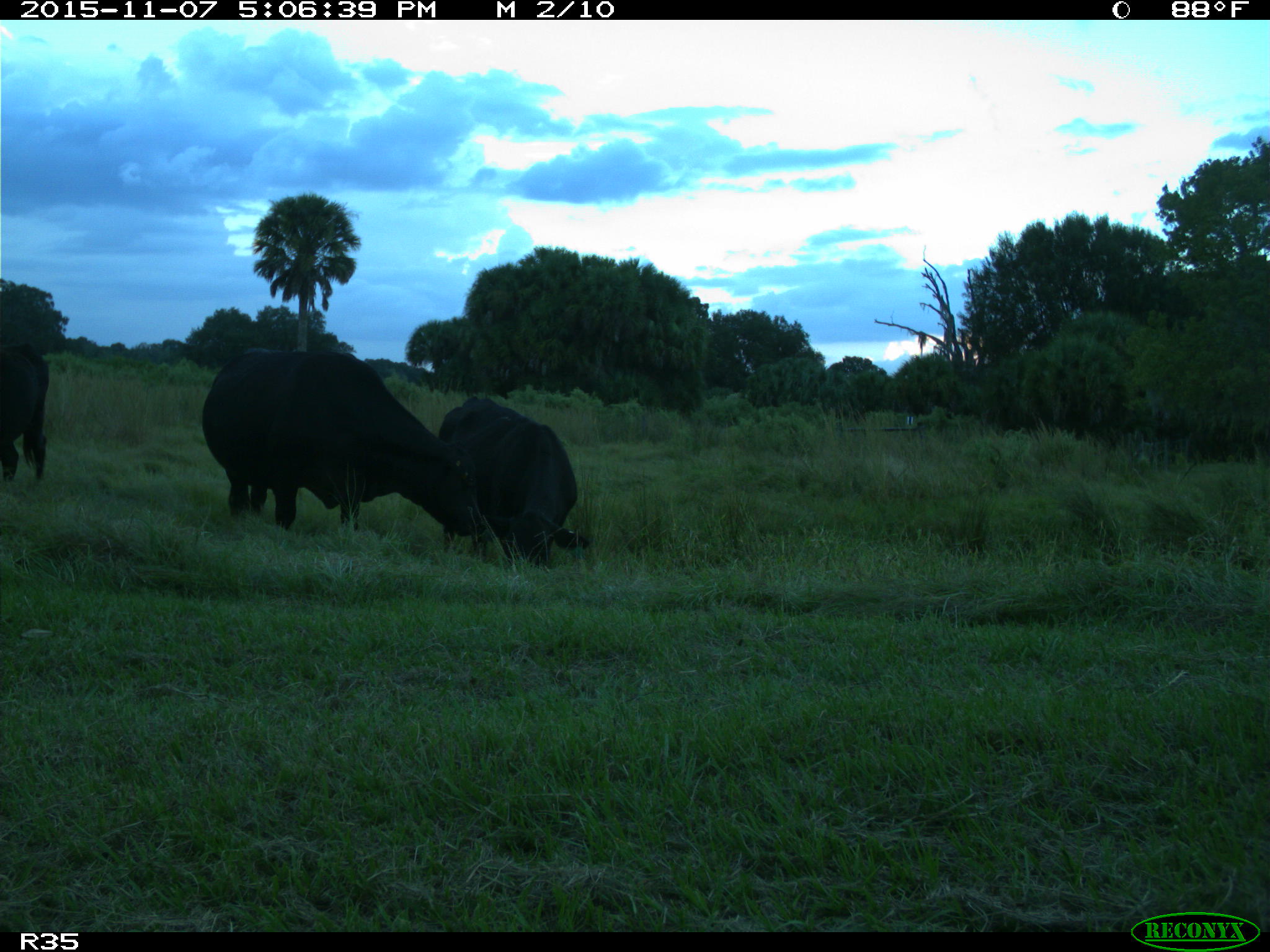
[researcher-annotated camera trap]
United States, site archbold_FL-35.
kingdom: Animalia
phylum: Chordata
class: Mammalia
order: Artiodactyla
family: Bovidae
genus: Bos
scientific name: Bos taurus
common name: domestic cow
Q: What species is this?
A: Bos taurus (domestic cow).